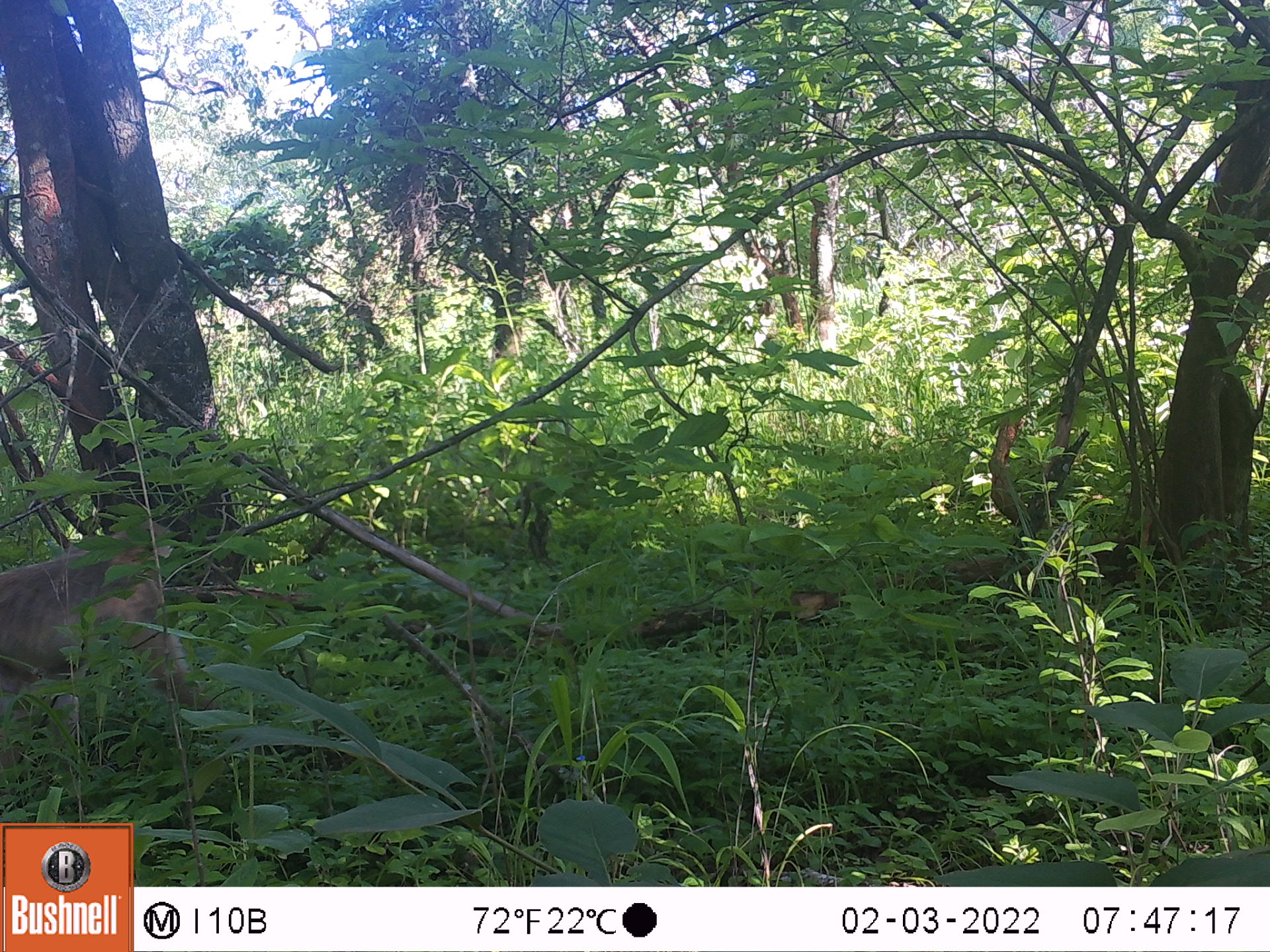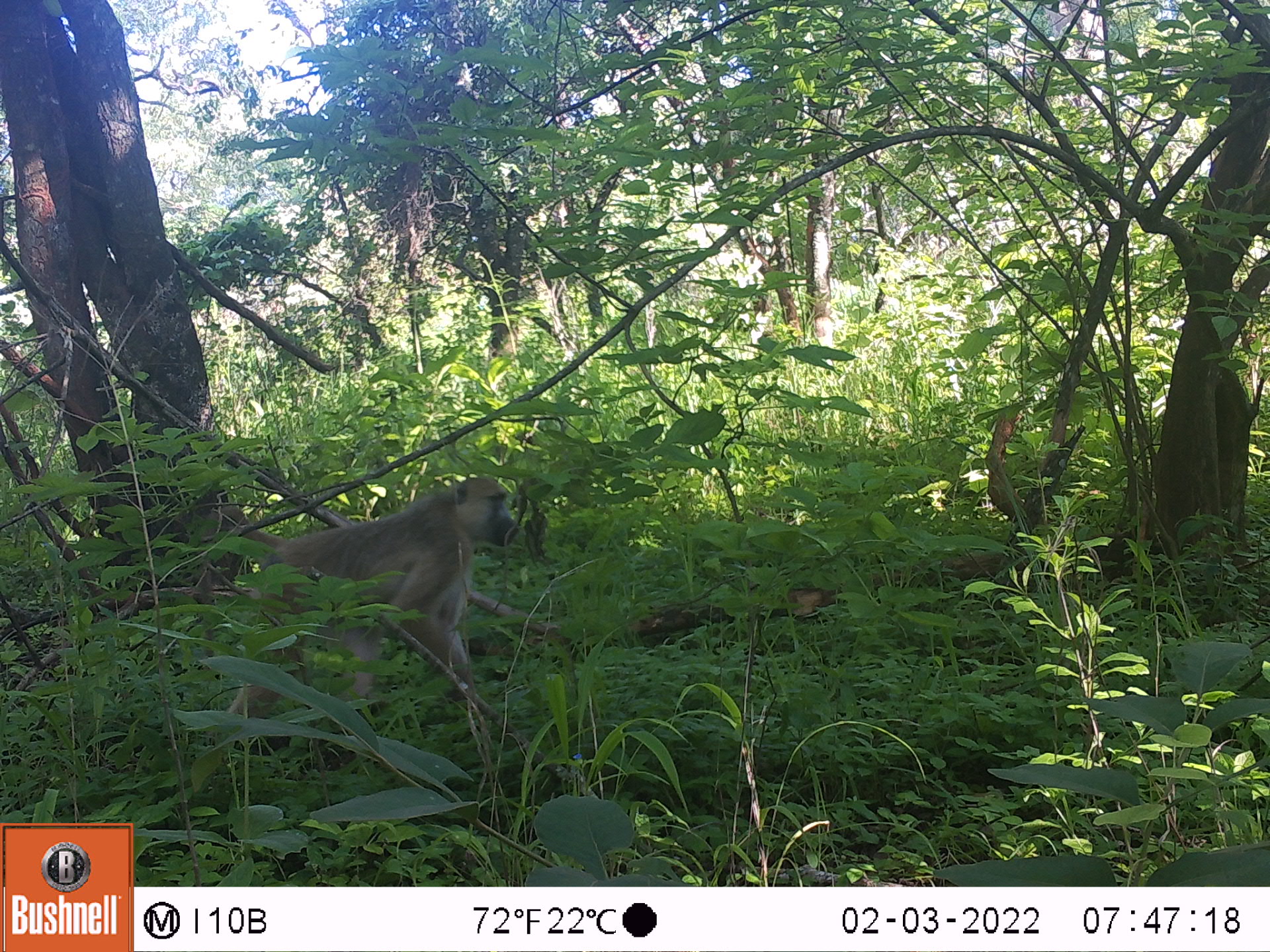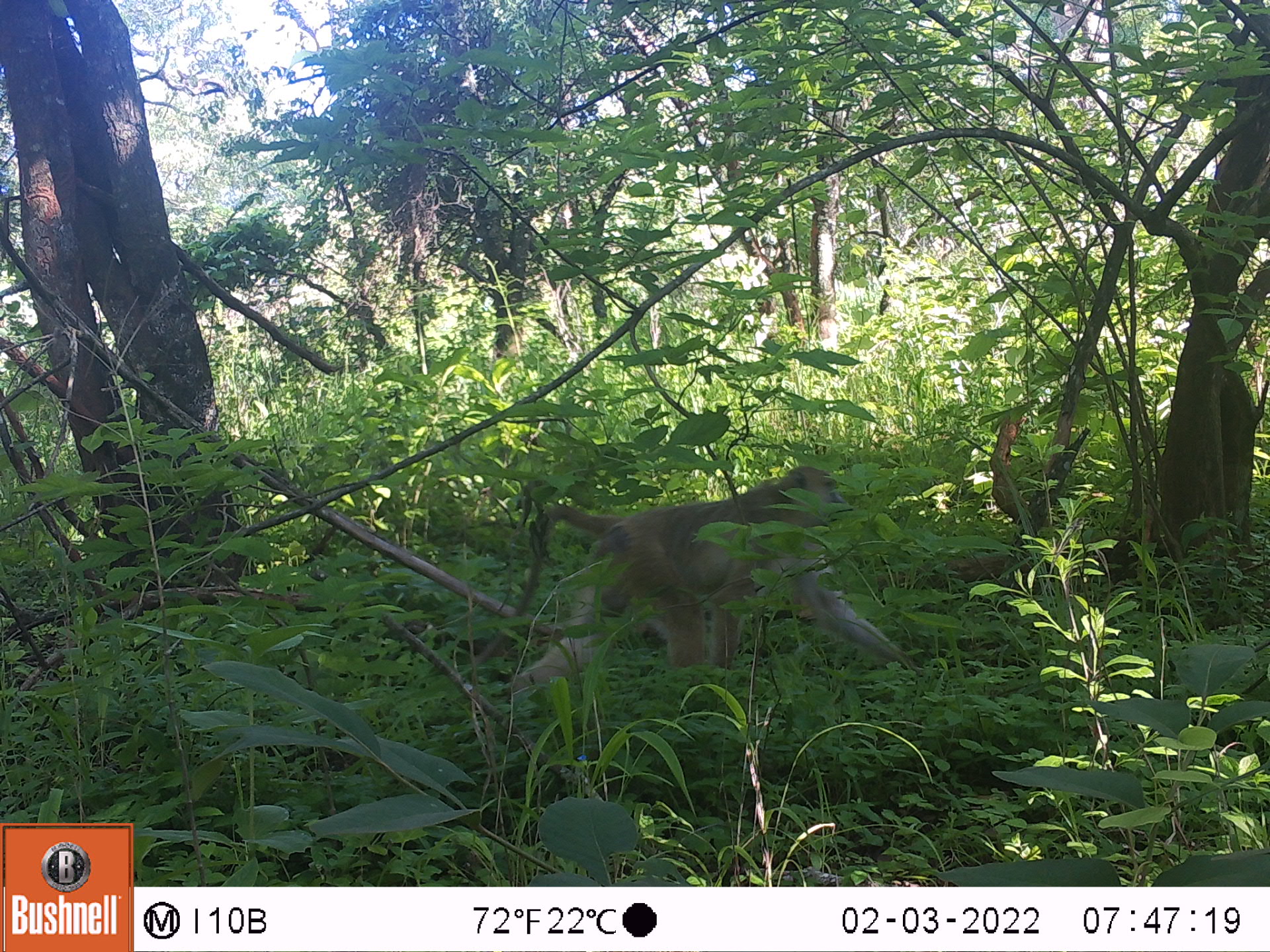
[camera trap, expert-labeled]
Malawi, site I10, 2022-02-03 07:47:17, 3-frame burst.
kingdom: Animalia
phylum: Chordata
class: Mammalia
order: Primates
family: Cercopithecidae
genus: Papio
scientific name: Papio cynocephalus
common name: yellow baboon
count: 1